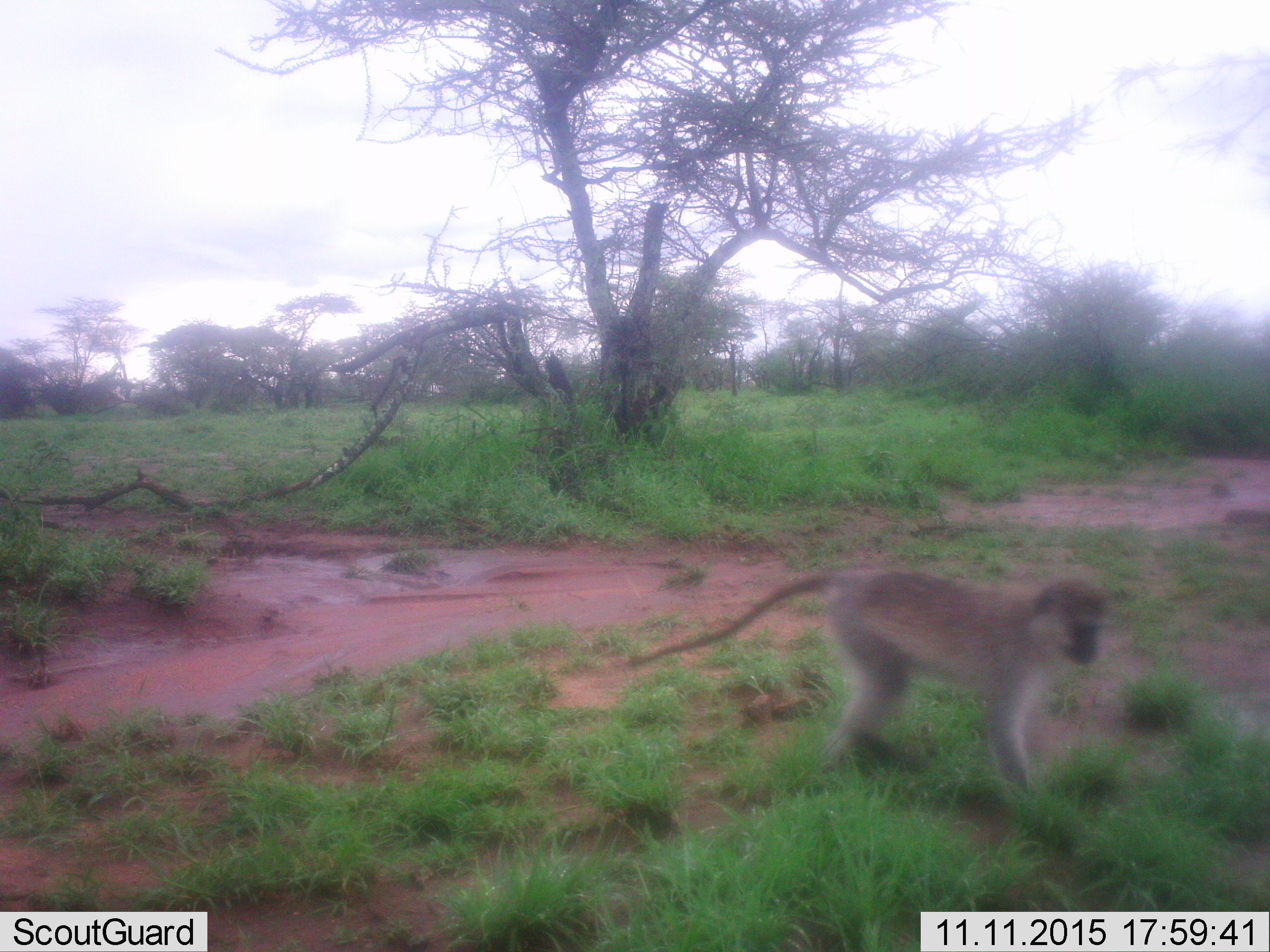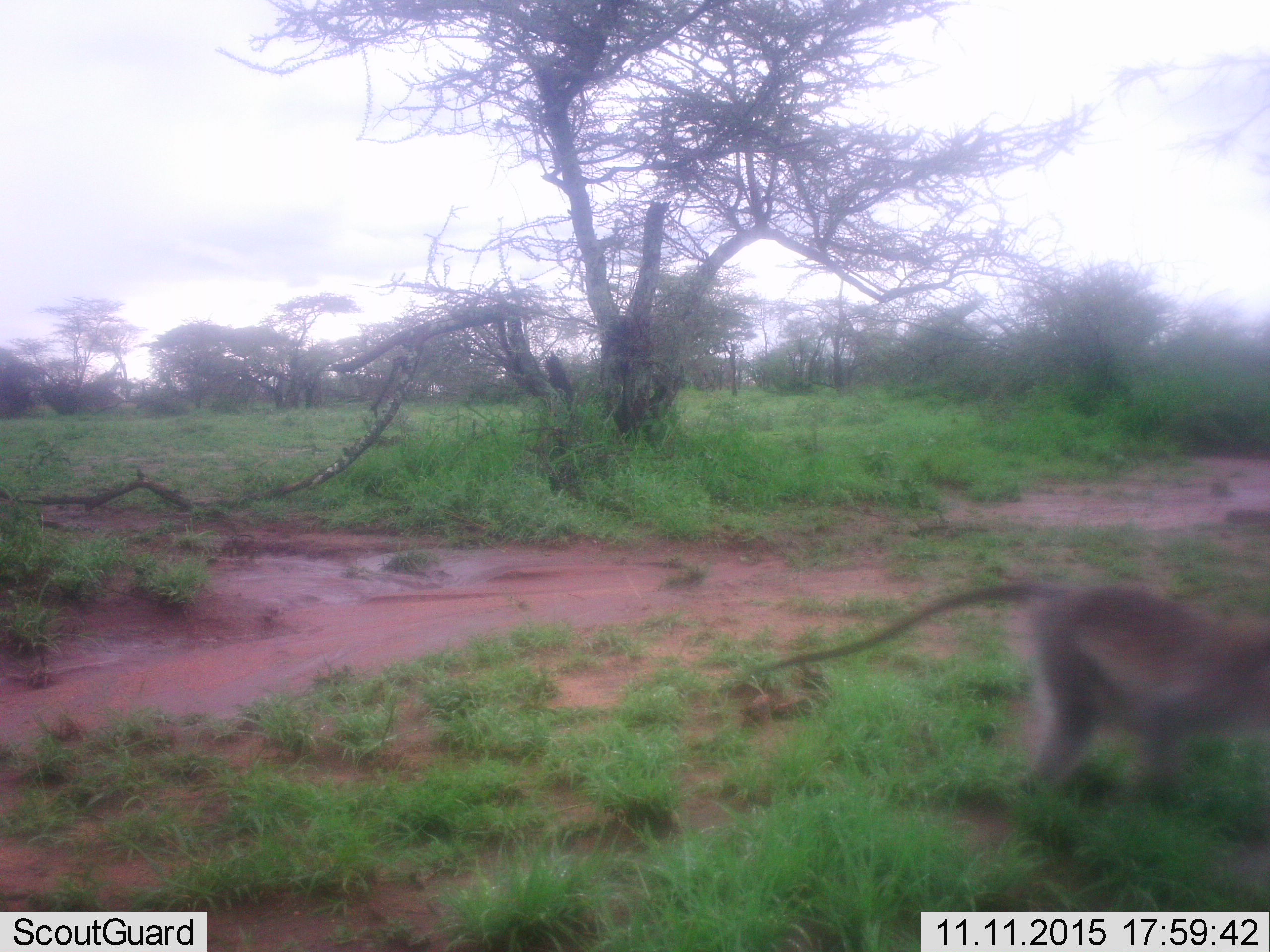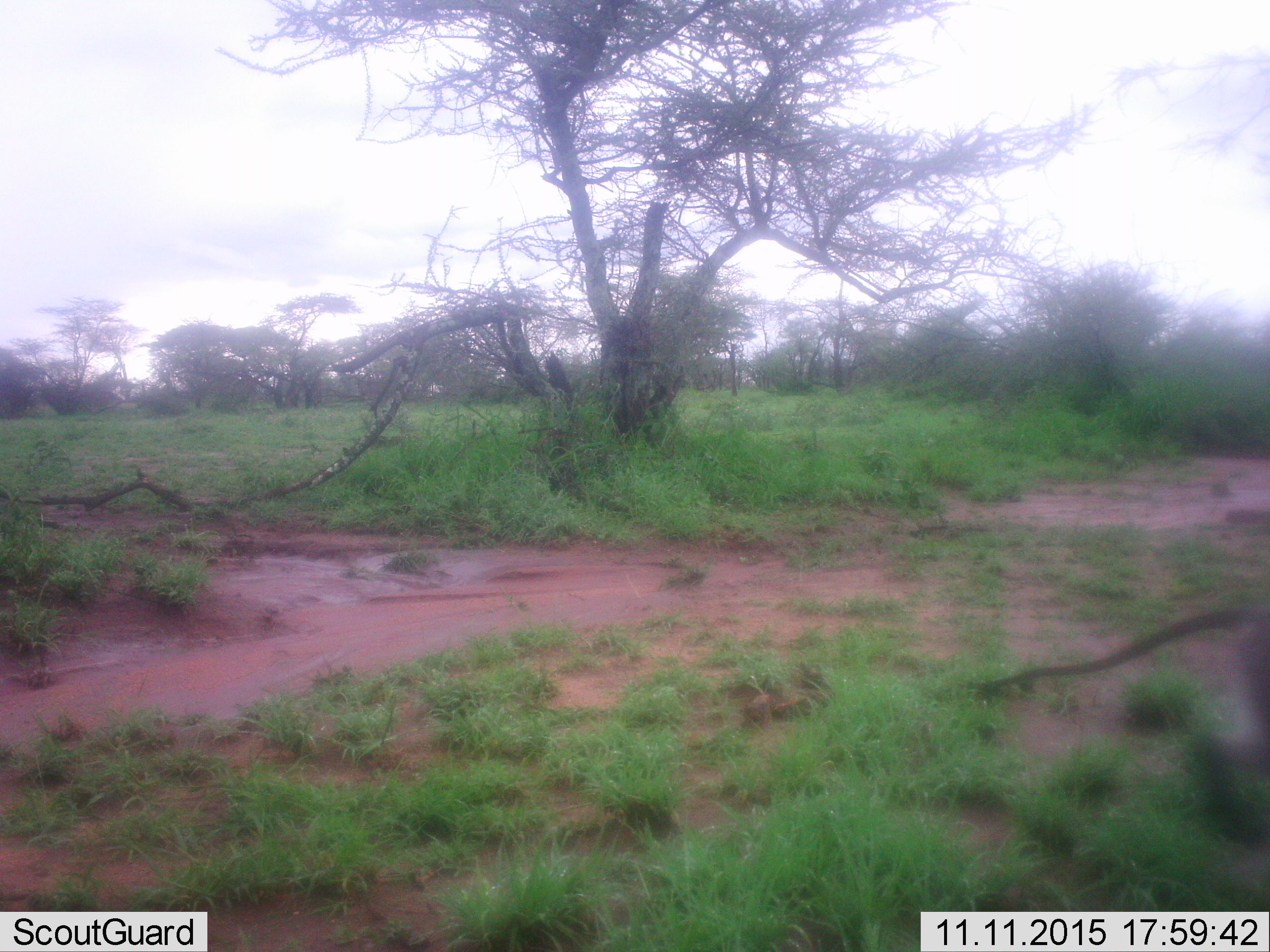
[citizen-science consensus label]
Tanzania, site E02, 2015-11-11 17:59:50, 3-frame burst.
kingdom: Animalia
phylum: Chordata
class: Mammalia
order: Primates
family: Cercopithecidae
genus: Chlorocebus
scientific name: Chlorocebus pygerythrus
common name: vervet monkey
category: monkeyvervet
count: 1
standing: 0%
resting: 0%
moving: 100%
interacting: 0%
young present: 0%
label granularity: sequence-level